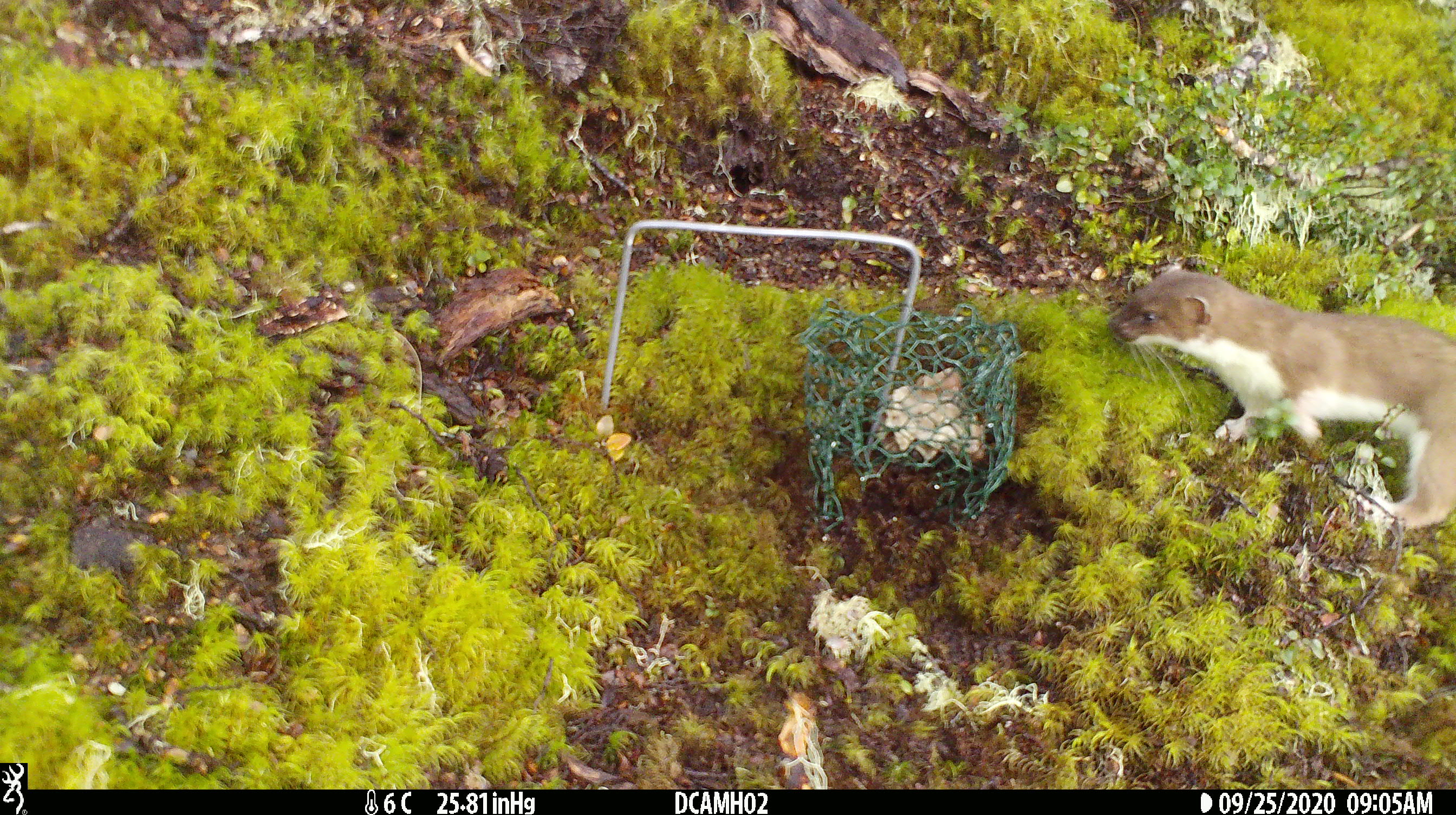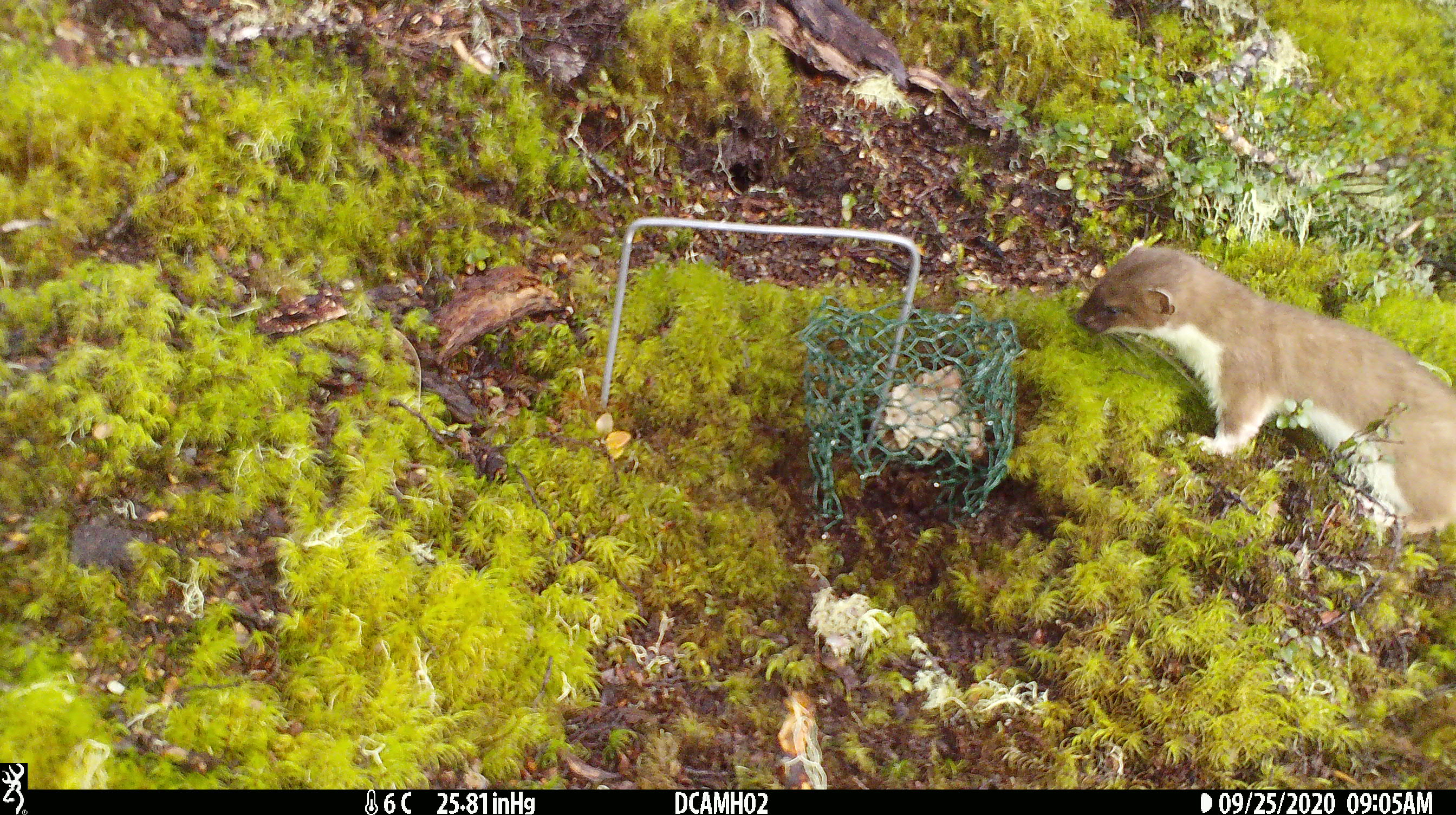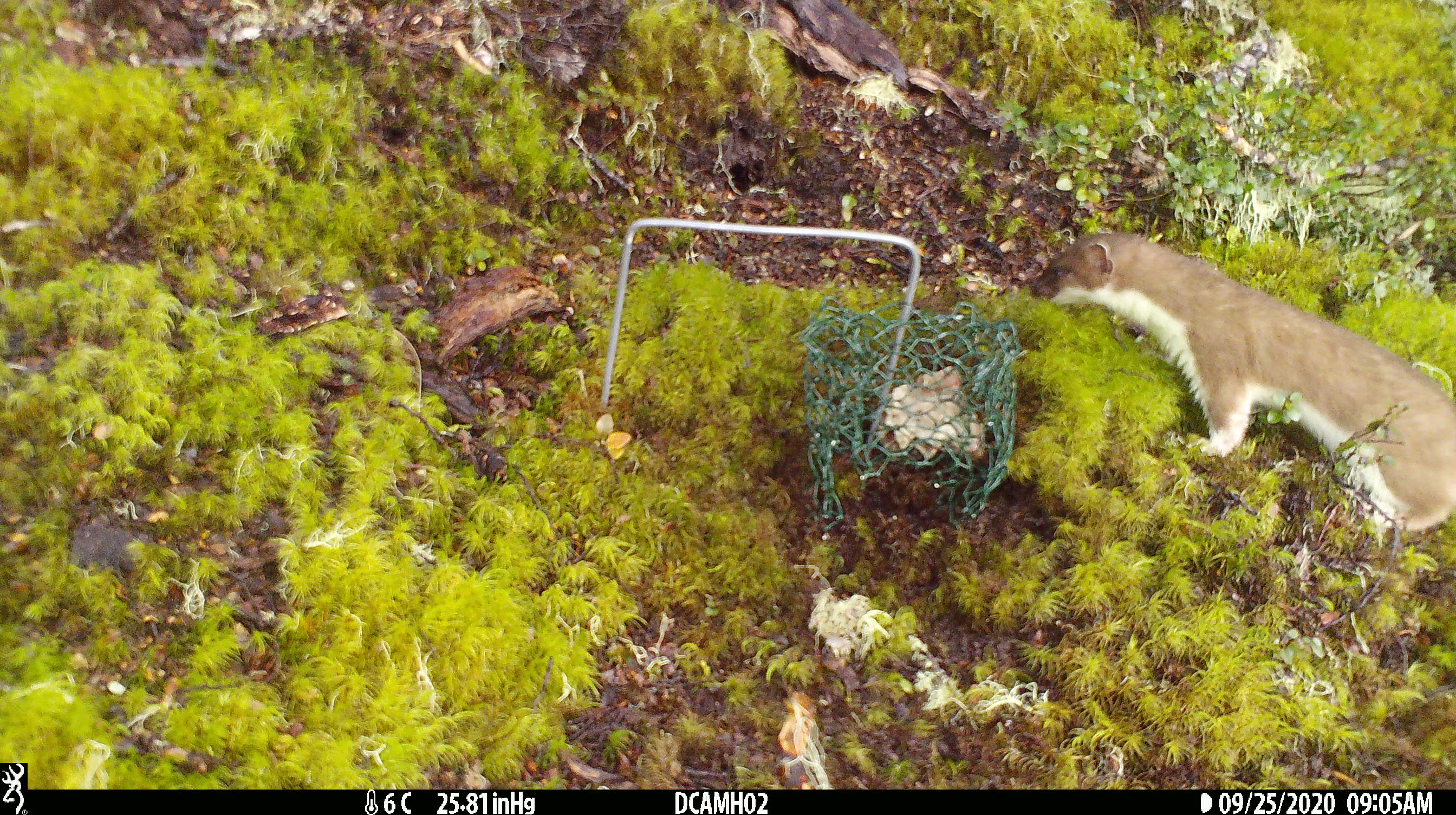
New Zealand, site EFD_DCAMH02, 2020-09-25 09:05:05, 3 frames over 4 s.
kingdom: Animalia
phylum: Chordata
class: Mammalia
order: Carnivora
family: Mustelidae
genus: Mustela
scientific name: Mustela erminea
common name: stoat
Stoat (Mustela erminea).